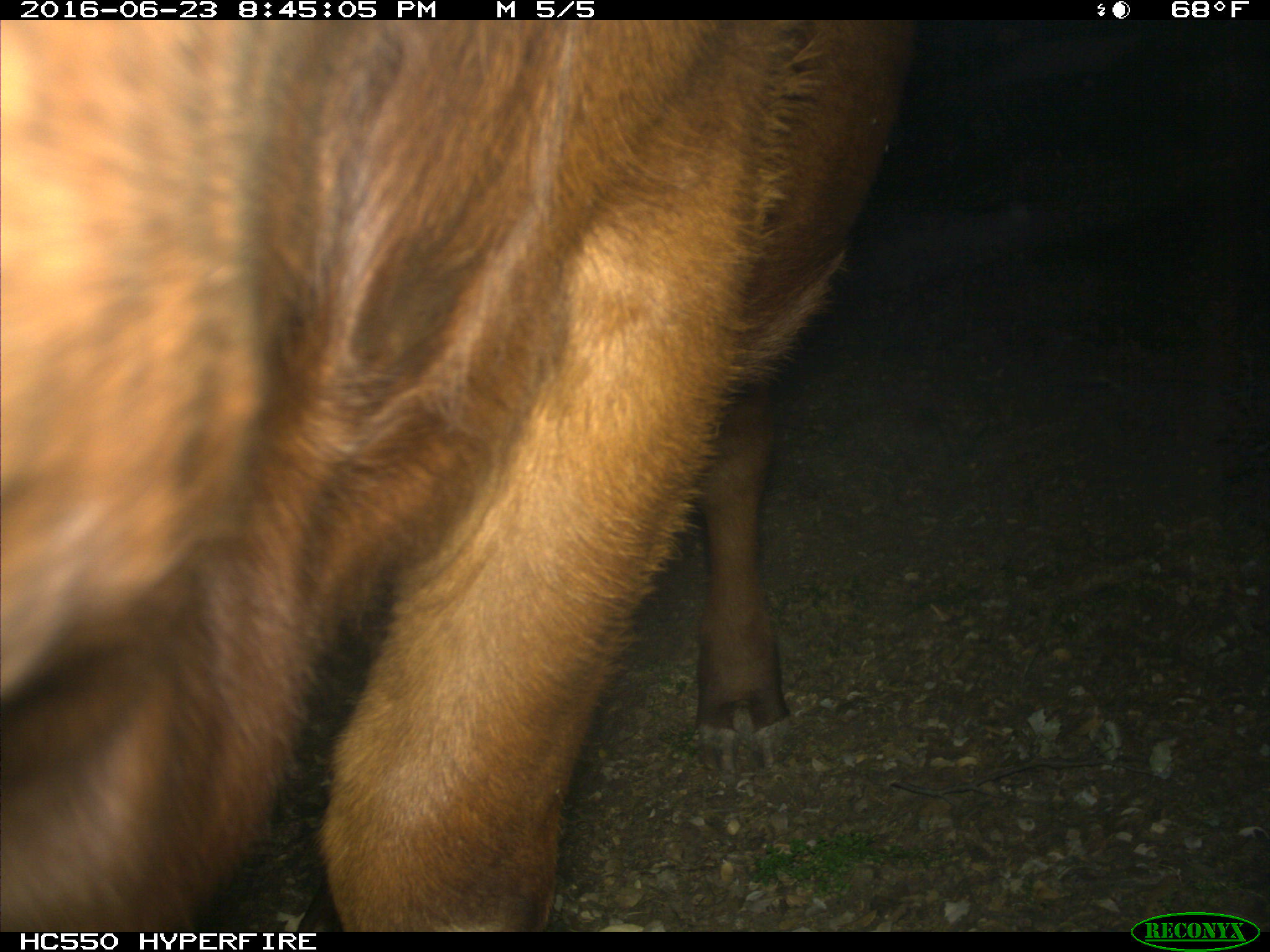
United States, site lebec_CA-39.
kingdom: Animalia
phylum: Chordata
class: Mammalia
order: Artiodactyla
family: Bovidae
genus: Bos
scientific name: Bos taurus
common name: domestic cow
Bos taurus (domestic cow).